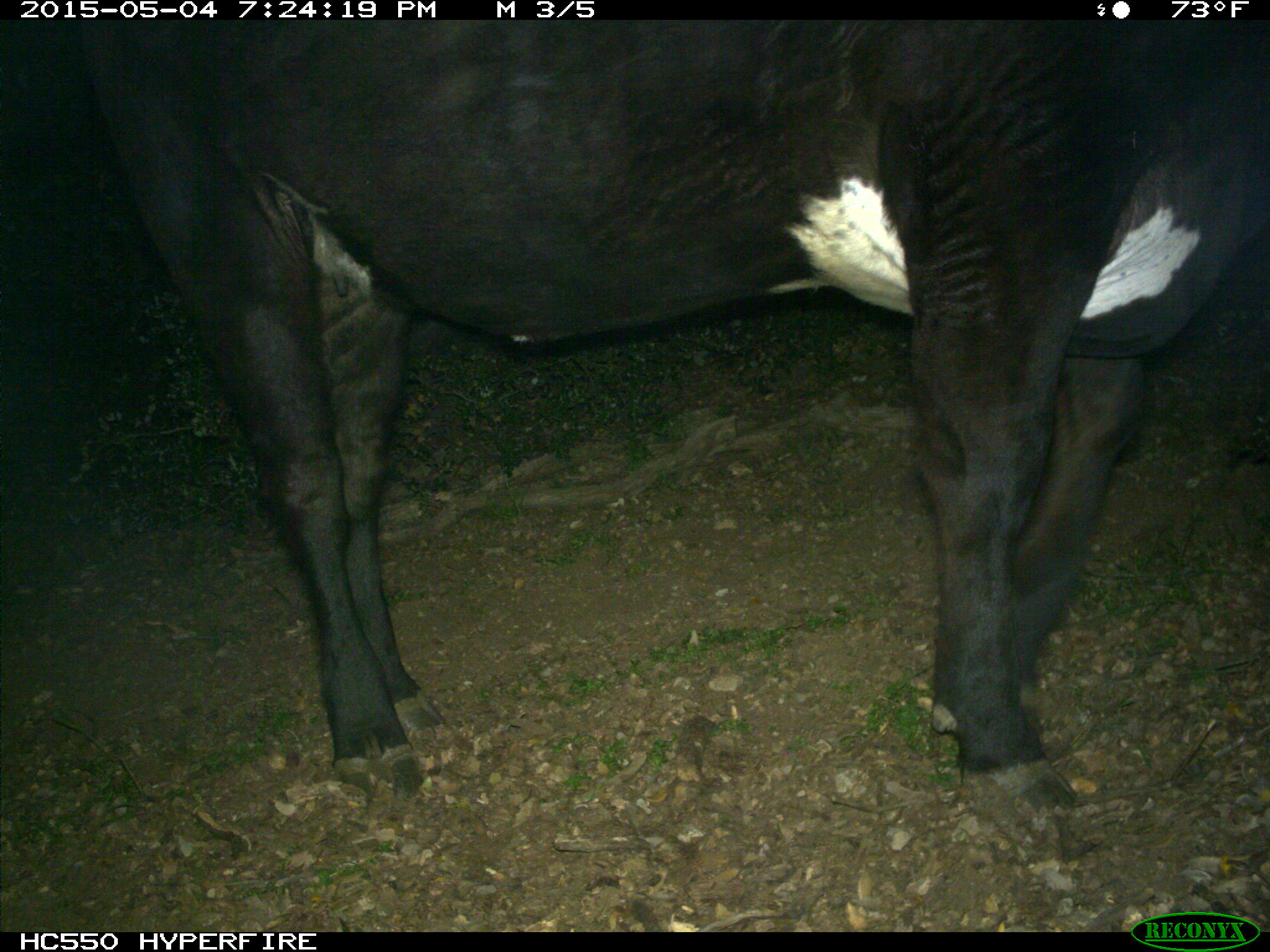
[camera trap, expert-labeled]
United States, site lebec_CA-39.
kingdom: Animalia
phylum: Chordata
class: Mammalia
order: Artiodactyla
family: Bovidae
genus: Bos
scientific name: Bos taurus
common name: domestic cow